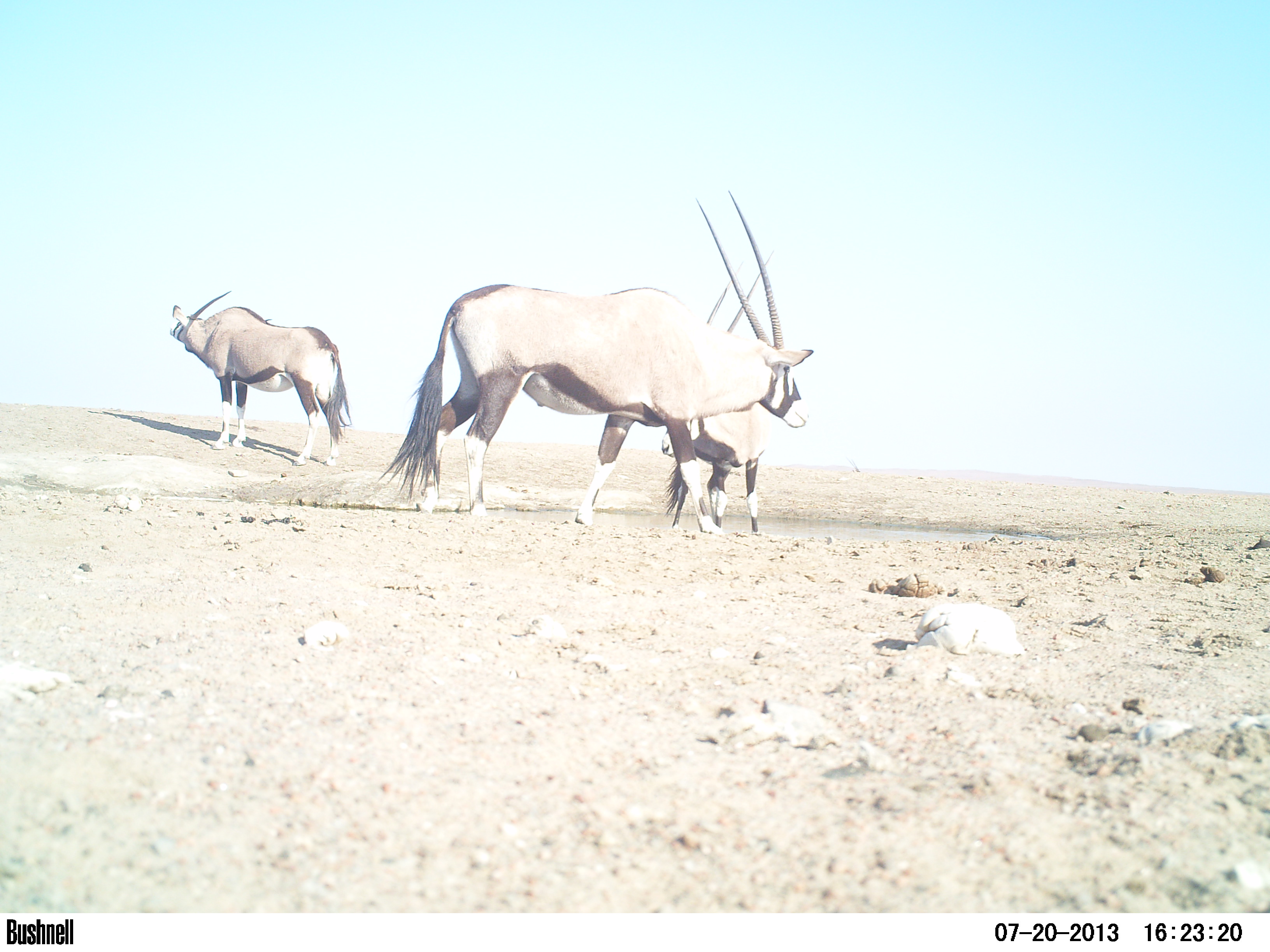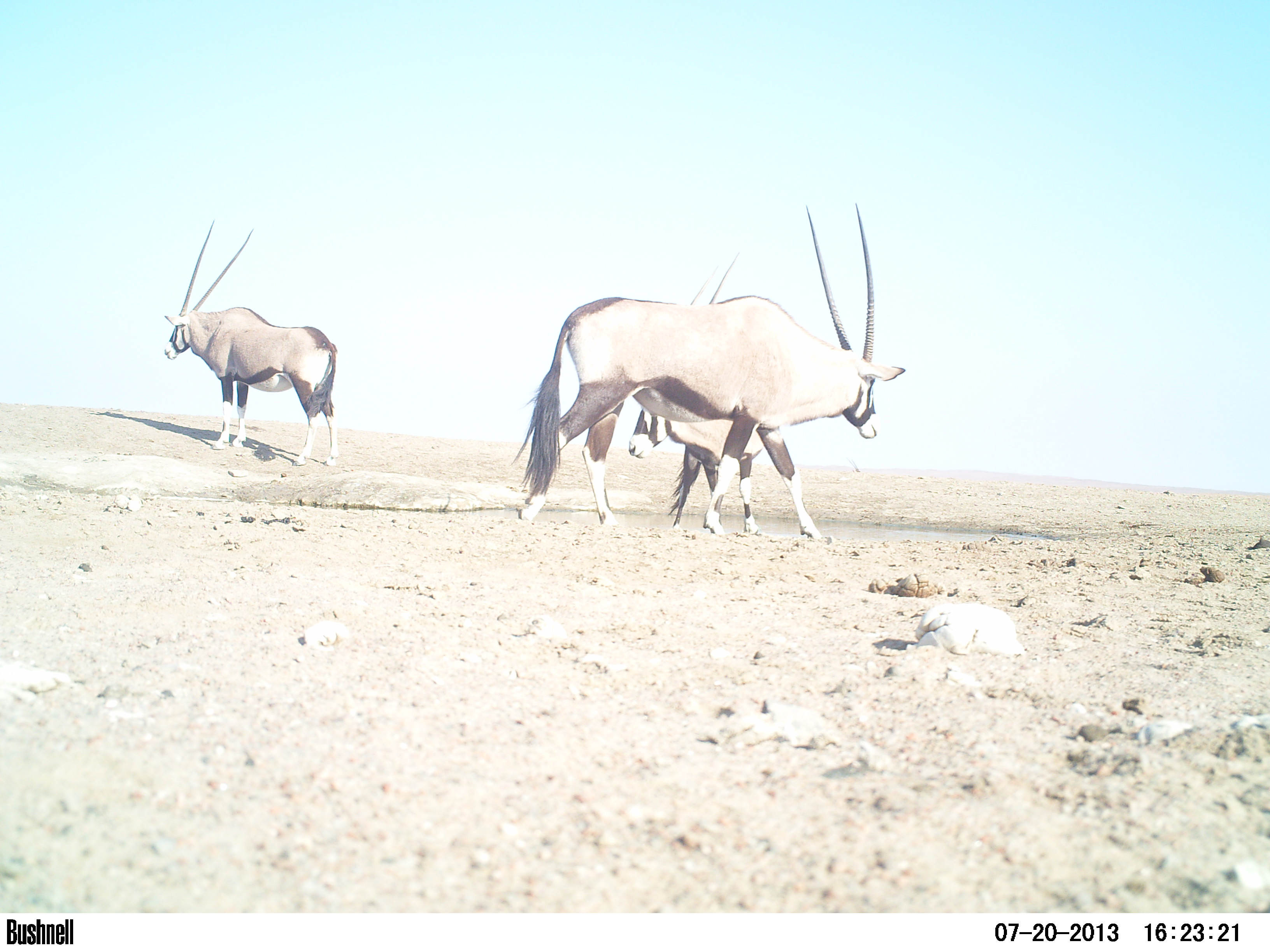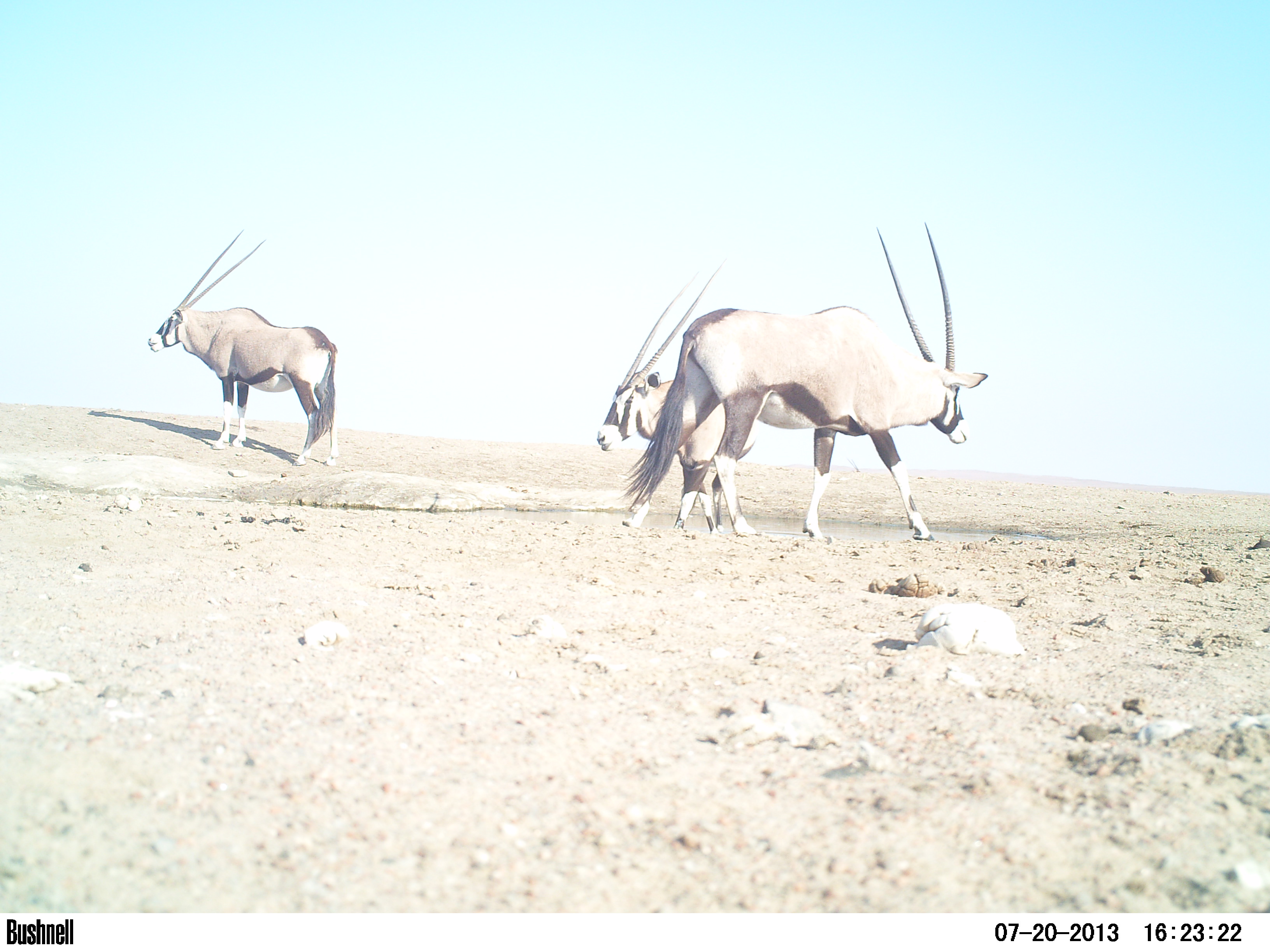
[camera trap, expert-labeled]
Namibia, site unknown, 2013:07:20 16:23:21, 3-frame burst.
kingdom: Animalia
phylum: Chordata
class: Mammalia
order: Artiodactyla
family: Bovidae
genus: Oryx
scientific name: Oryx gazella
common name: gemsbok